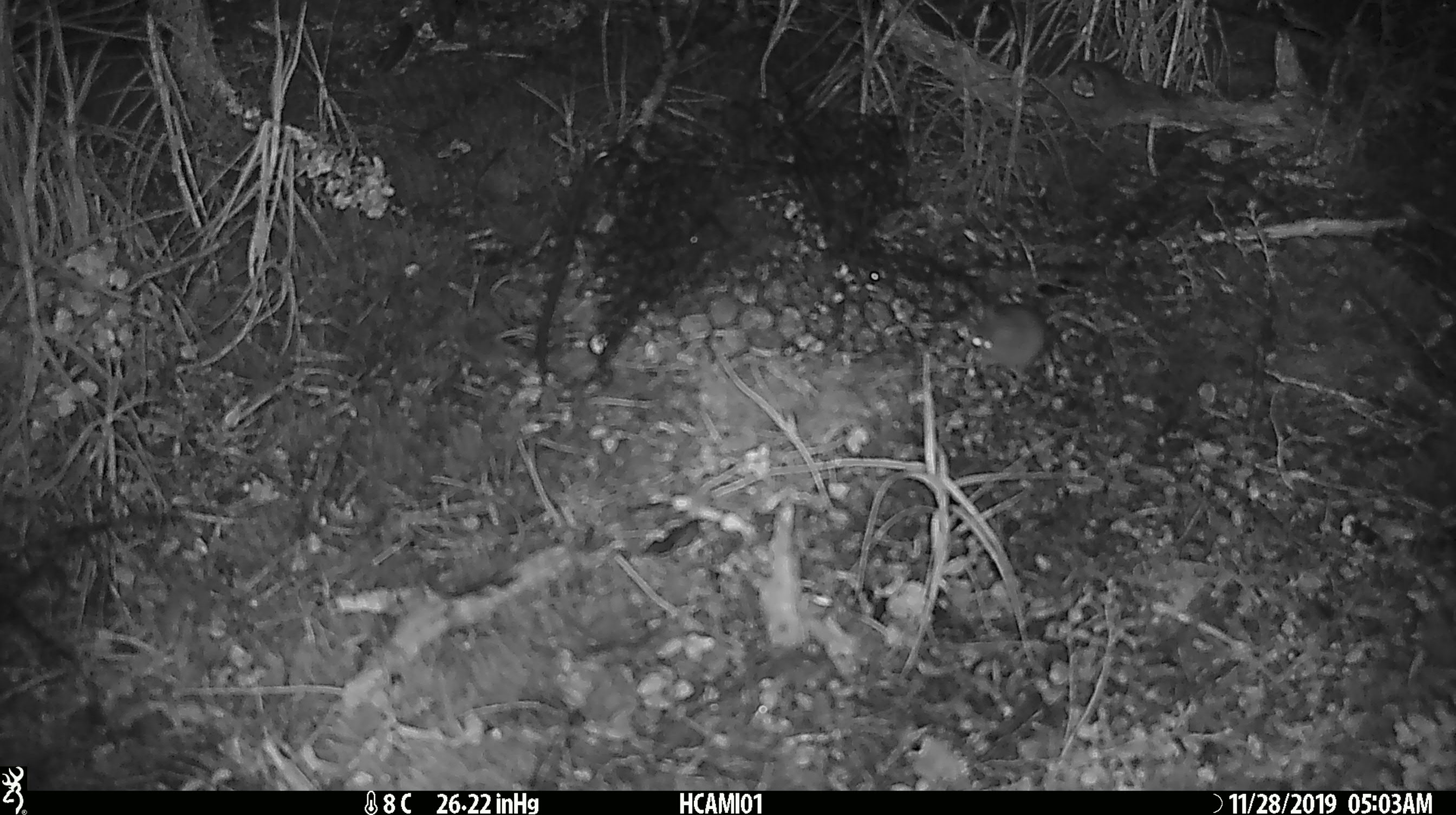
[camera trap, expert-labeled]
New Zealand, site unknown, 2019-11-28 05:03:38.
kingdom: Animalia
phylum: Chordata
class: Mammalia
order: Rodentia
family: Muridae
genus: Mus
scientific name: Mus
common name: mouse